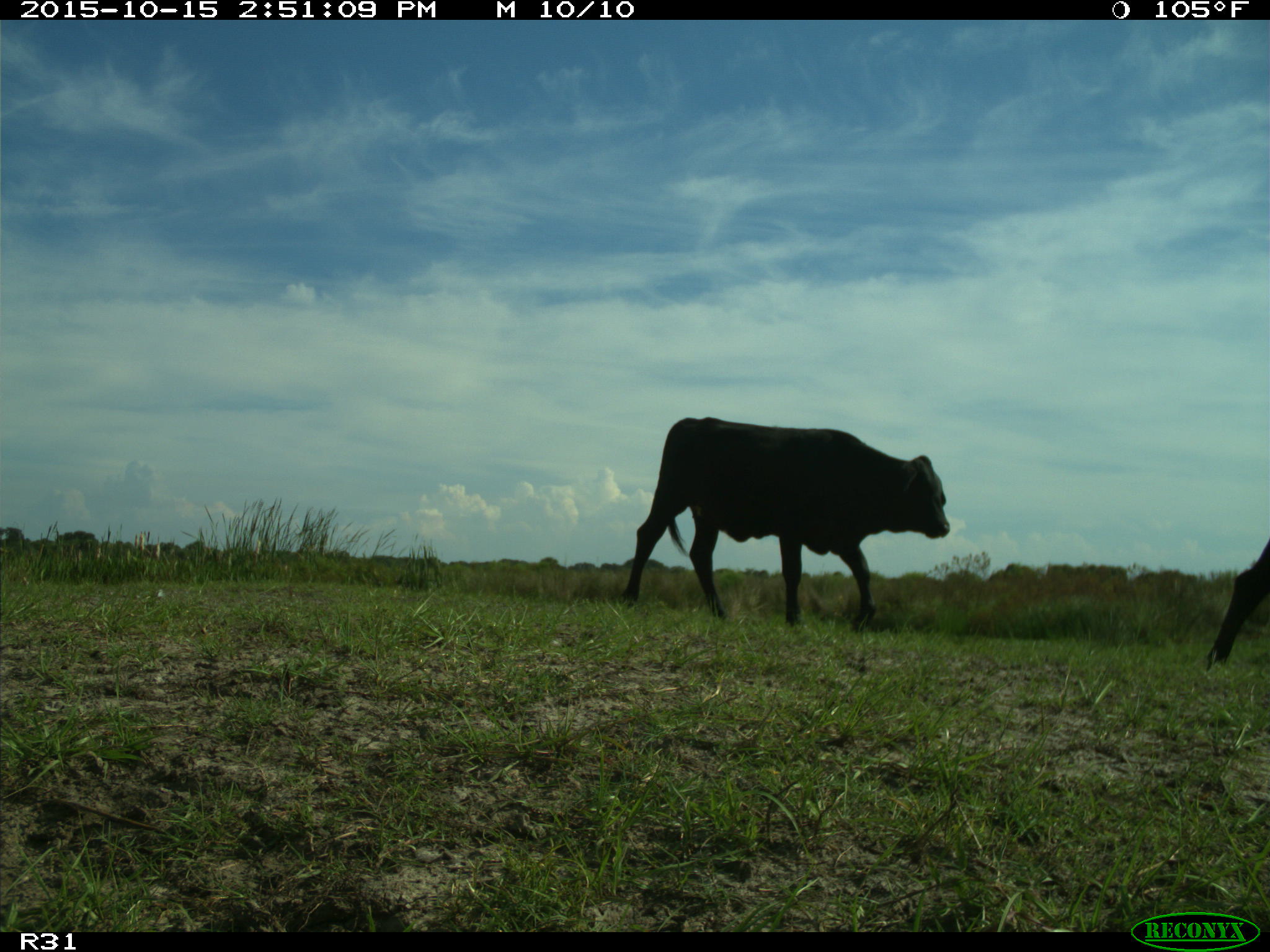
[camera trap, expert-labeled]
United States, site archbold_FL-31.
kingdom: Animalia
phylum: Chordata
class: Mammalia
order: Artiodactyla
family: Bovidae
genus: Bos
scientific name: Bos taurus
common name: domestic cow